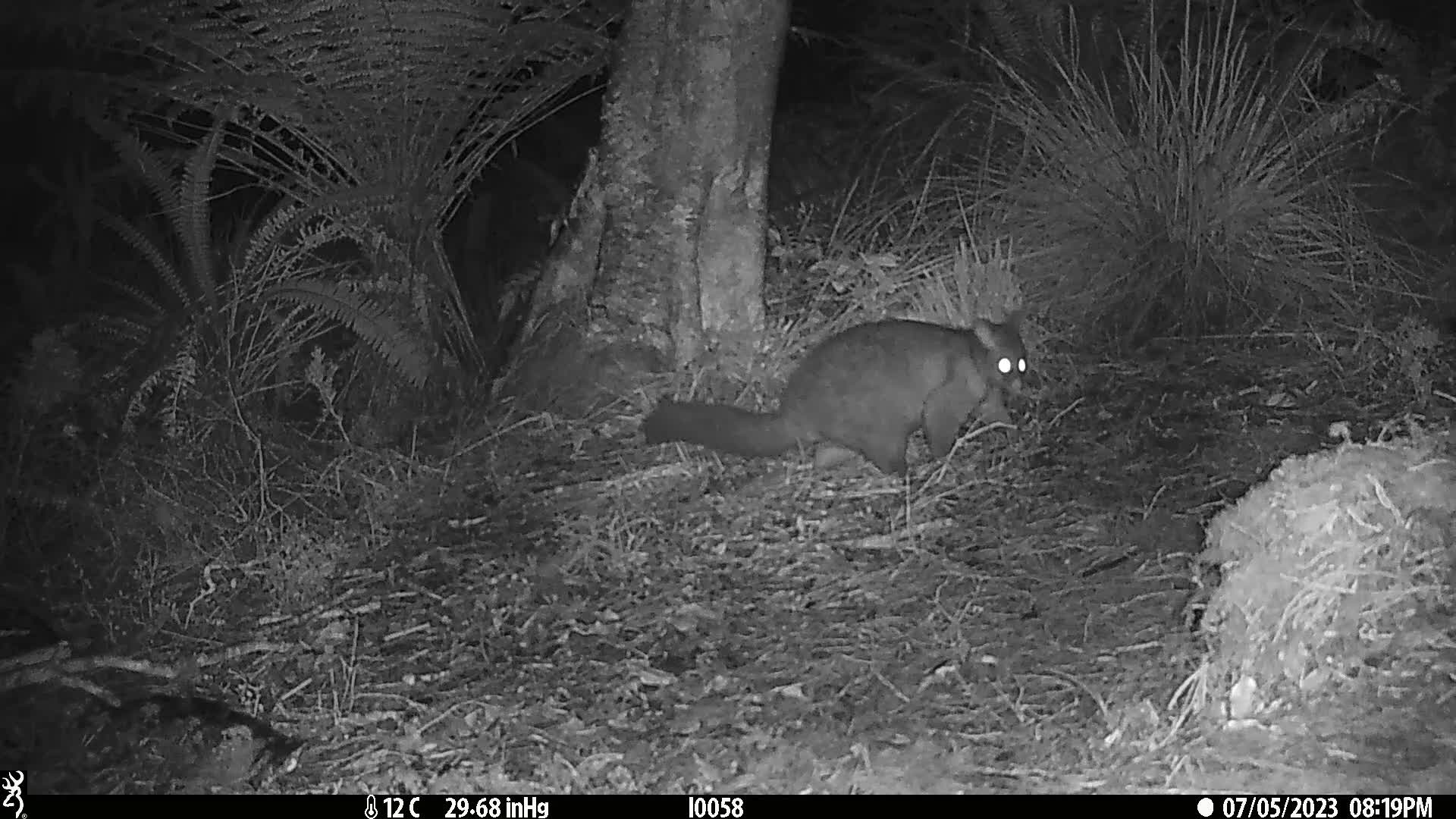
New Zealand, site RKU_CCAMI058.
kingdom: Animalia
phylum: Chordata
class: Mammalia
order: Diprotodontia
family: Phalangeridae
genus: Trichosurus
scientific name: Trichosurus vulpecula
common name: common brushtail possum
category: possum